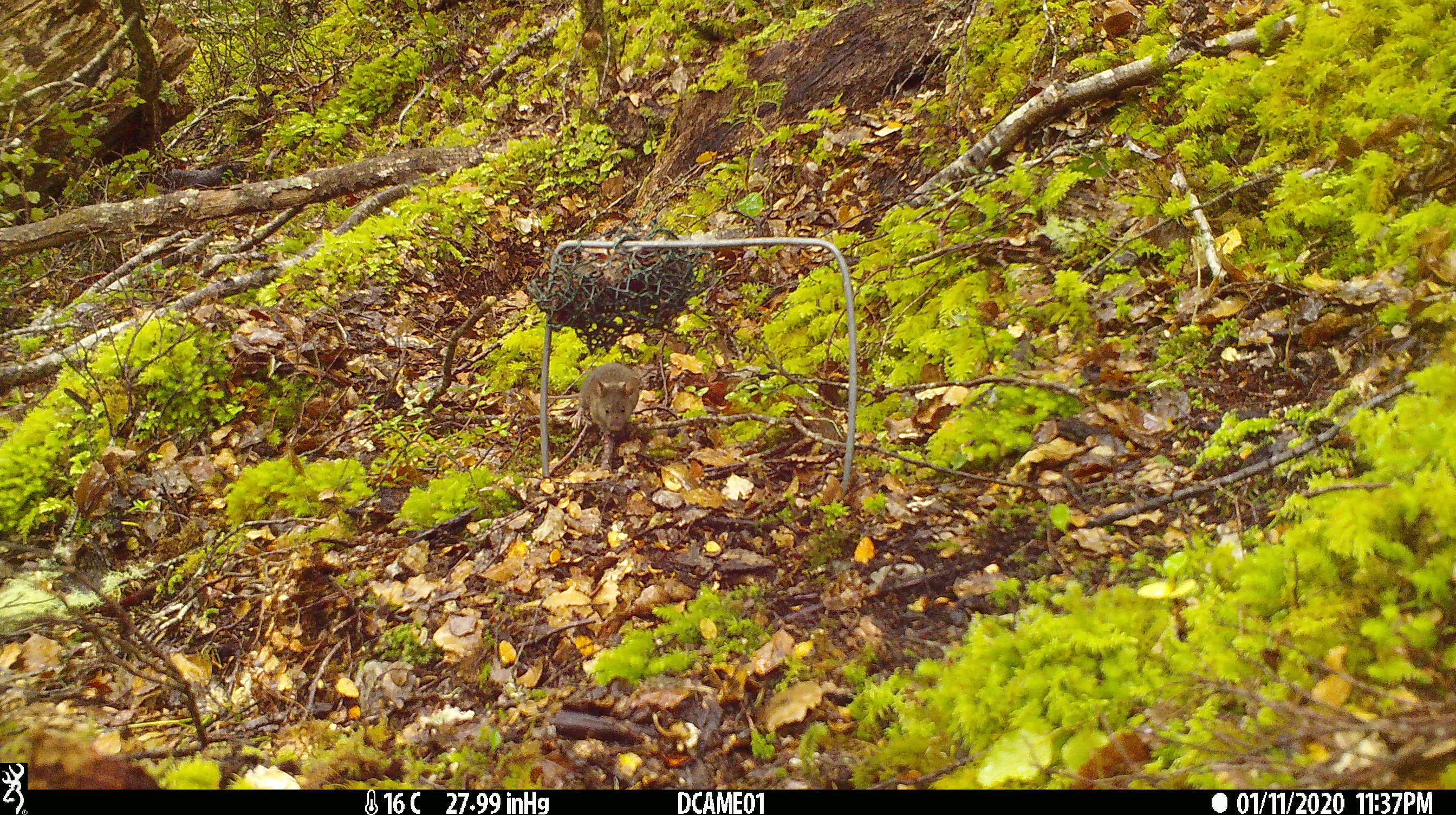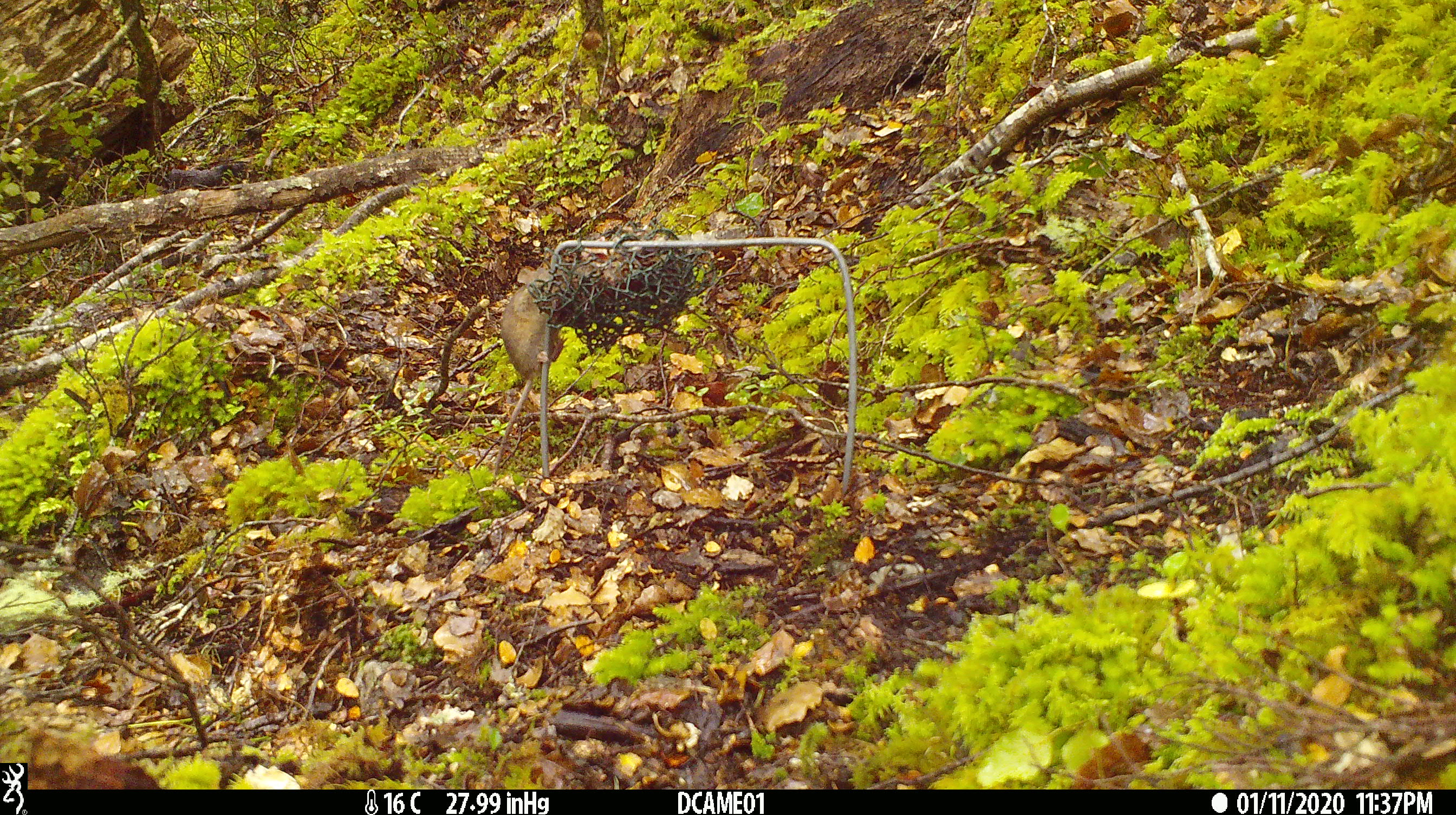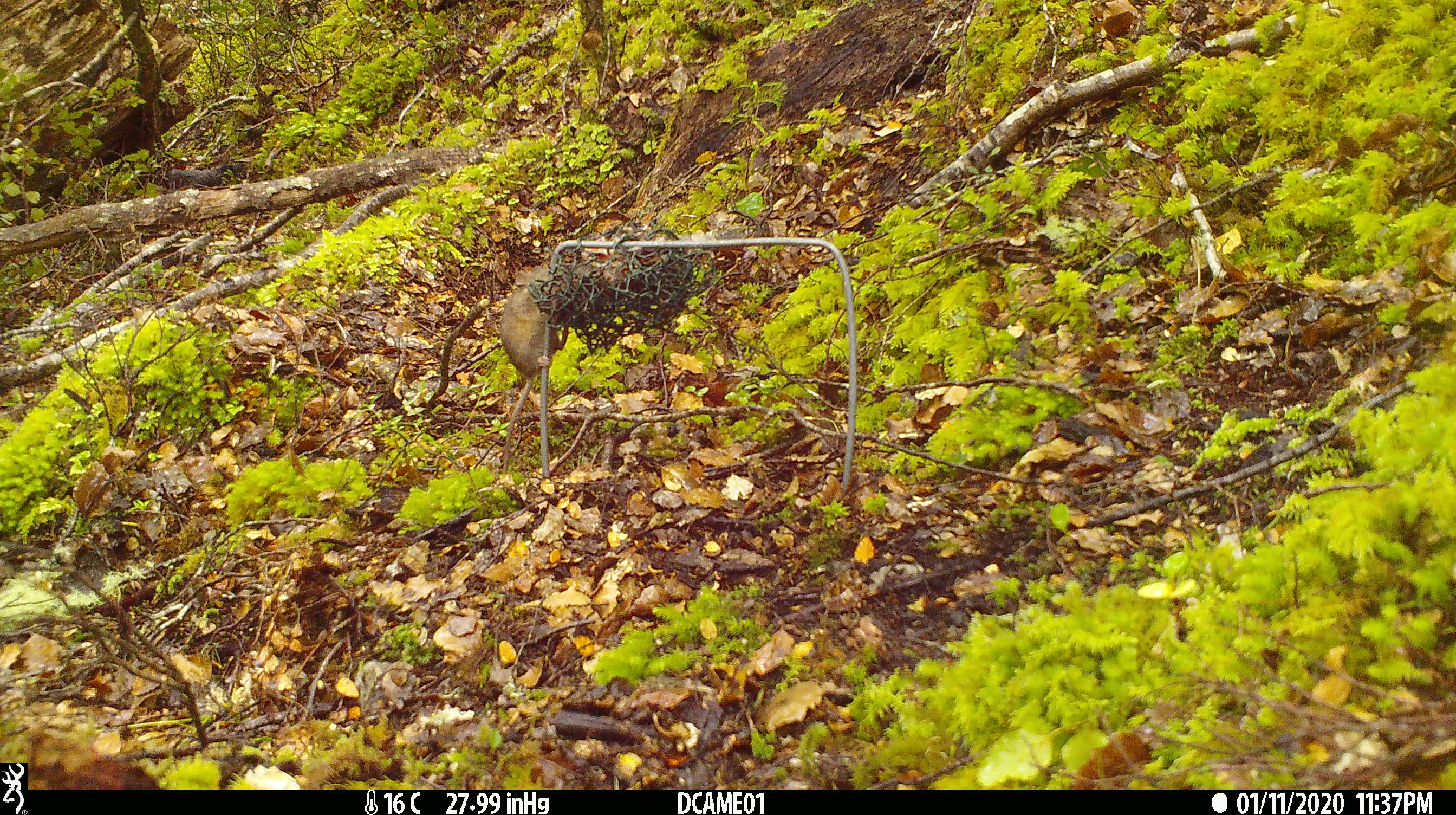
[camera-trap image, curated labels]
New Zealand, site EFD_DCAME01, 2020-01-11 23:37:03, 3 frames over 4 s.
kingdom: Animalia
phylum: Chordata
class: Mammalia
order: Rodentia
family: Muridae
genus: Mus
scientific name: Mus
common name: mouse